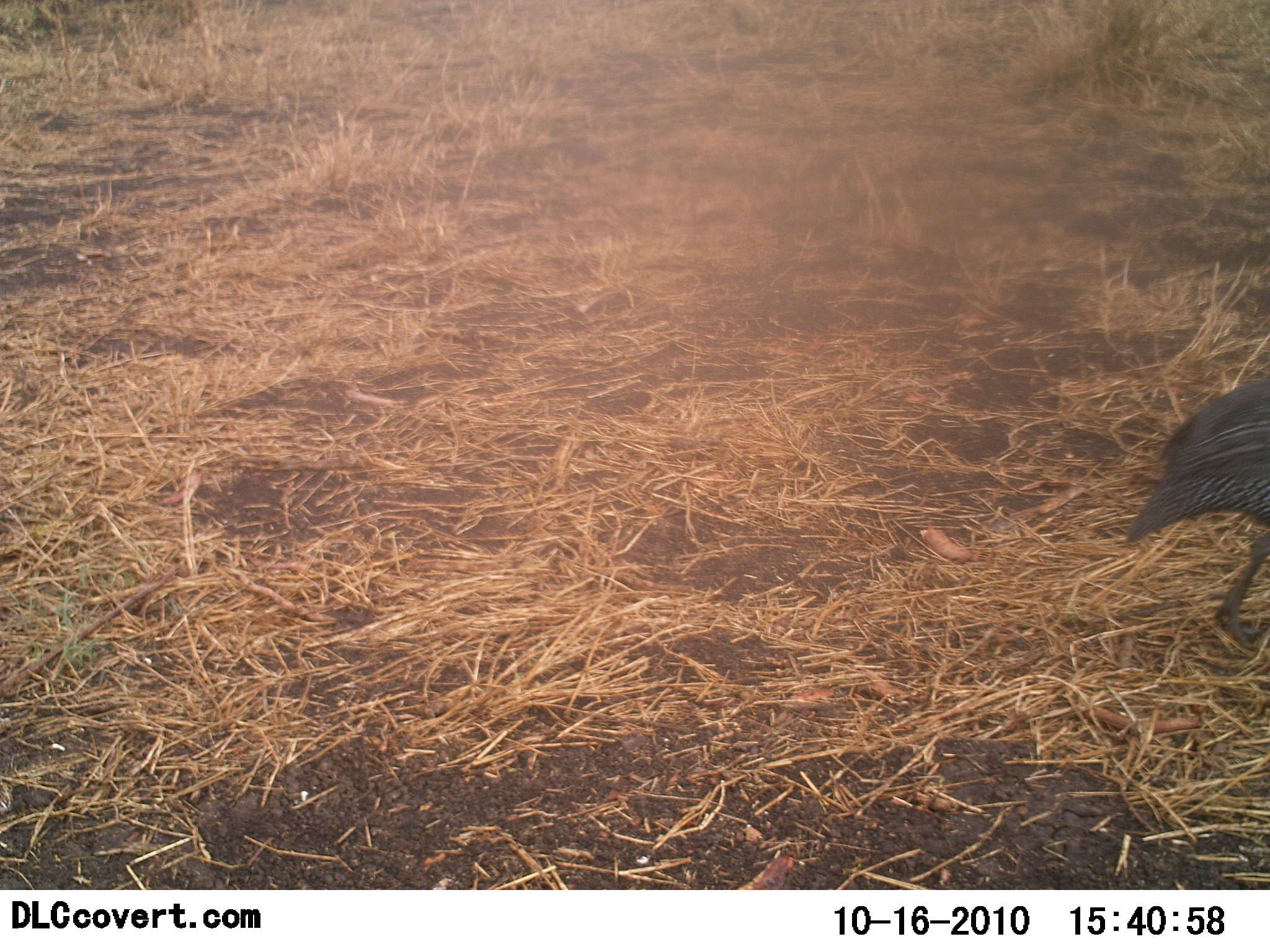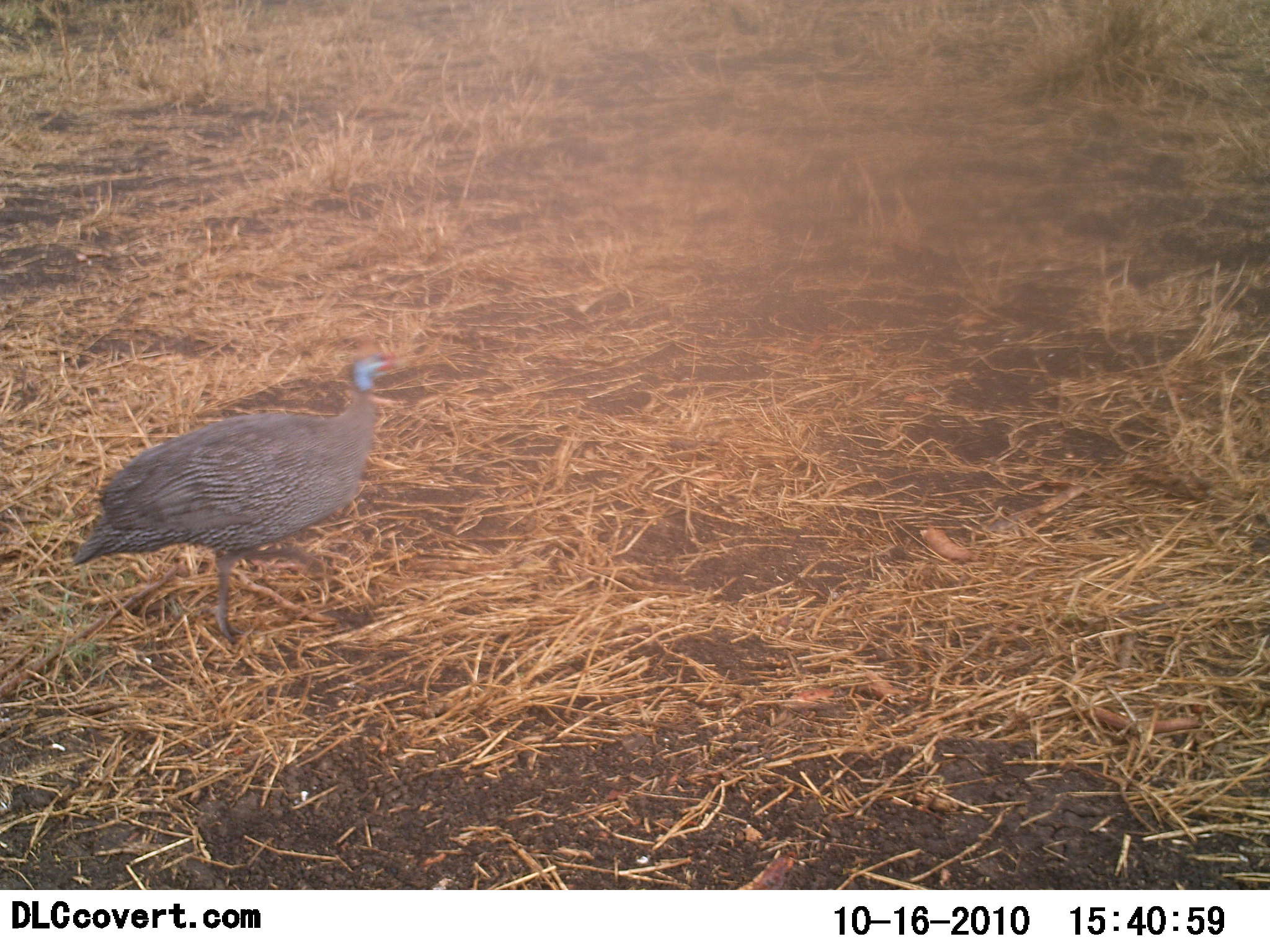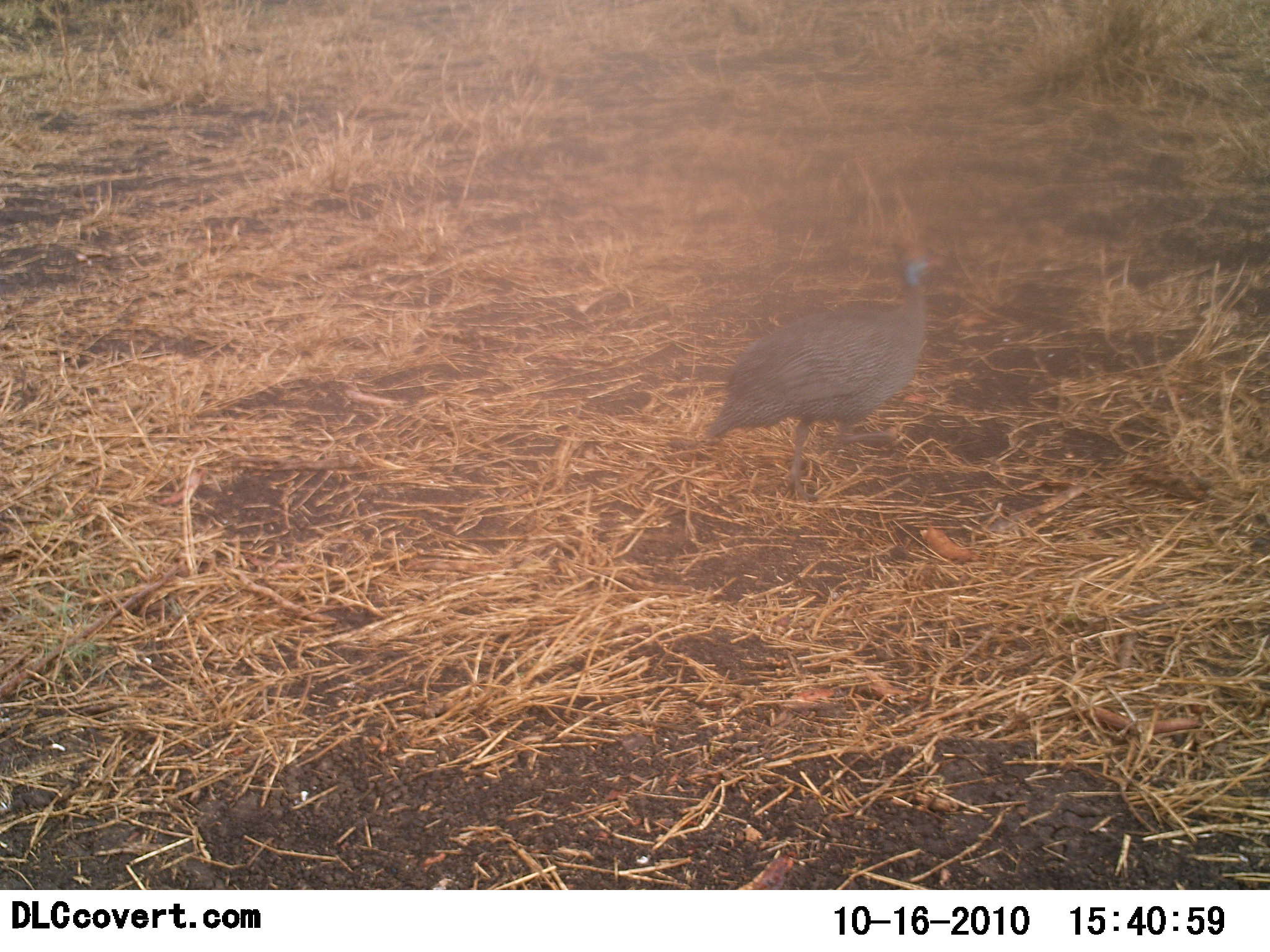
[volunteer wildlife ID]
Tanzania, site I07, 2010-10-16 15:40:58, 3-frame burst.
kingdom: Animalia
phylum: Chordata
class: Aves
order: Galliformes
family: Numididae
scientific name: Numididae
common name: guinea fowl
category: guineafowl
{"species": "guineafowl (guinea fowl) (Numididae)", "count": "1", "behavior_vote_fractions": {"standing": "5%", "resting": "0%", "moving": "95%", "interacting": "0%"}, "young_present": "0%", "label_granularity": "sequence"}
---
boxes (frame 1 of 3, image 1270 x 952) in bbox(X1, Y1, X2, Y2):
animal: bbox(1121, 381, 1270, 654)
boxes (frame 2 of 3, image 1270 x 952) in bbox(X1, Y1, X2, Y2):
animal: bbox(69, 349, 403, 642)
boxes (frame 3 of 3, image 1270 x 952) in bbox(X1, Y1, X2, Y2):
animal: bbox(706, 243, 948, 501)